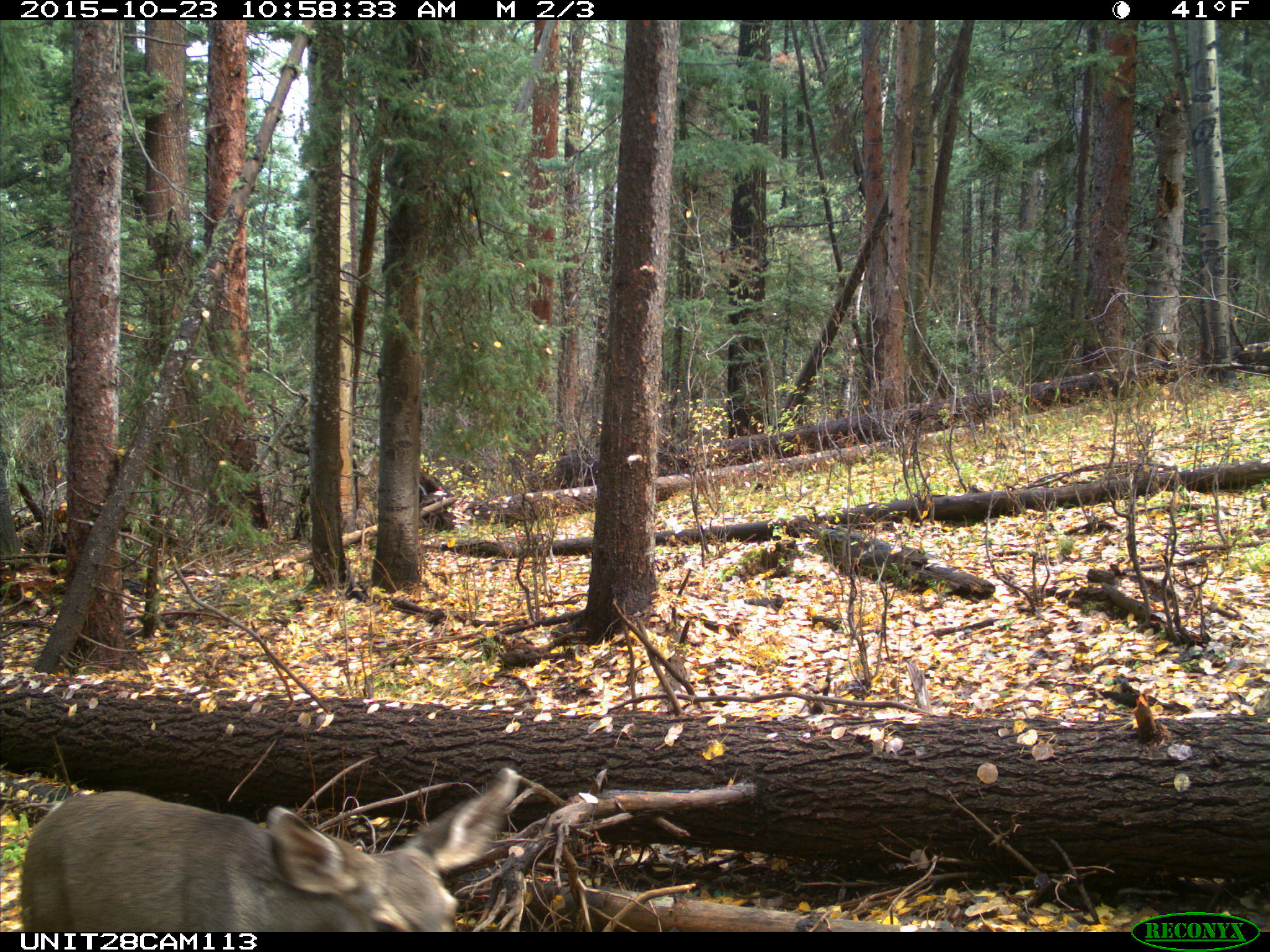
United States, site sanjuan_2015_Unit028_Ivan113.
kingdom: Animalia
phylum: Chordata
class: Mammalia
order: Artiodactyla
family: Cervidae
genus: Odocoileus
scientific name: Odocoileus hemionus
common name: mule deer